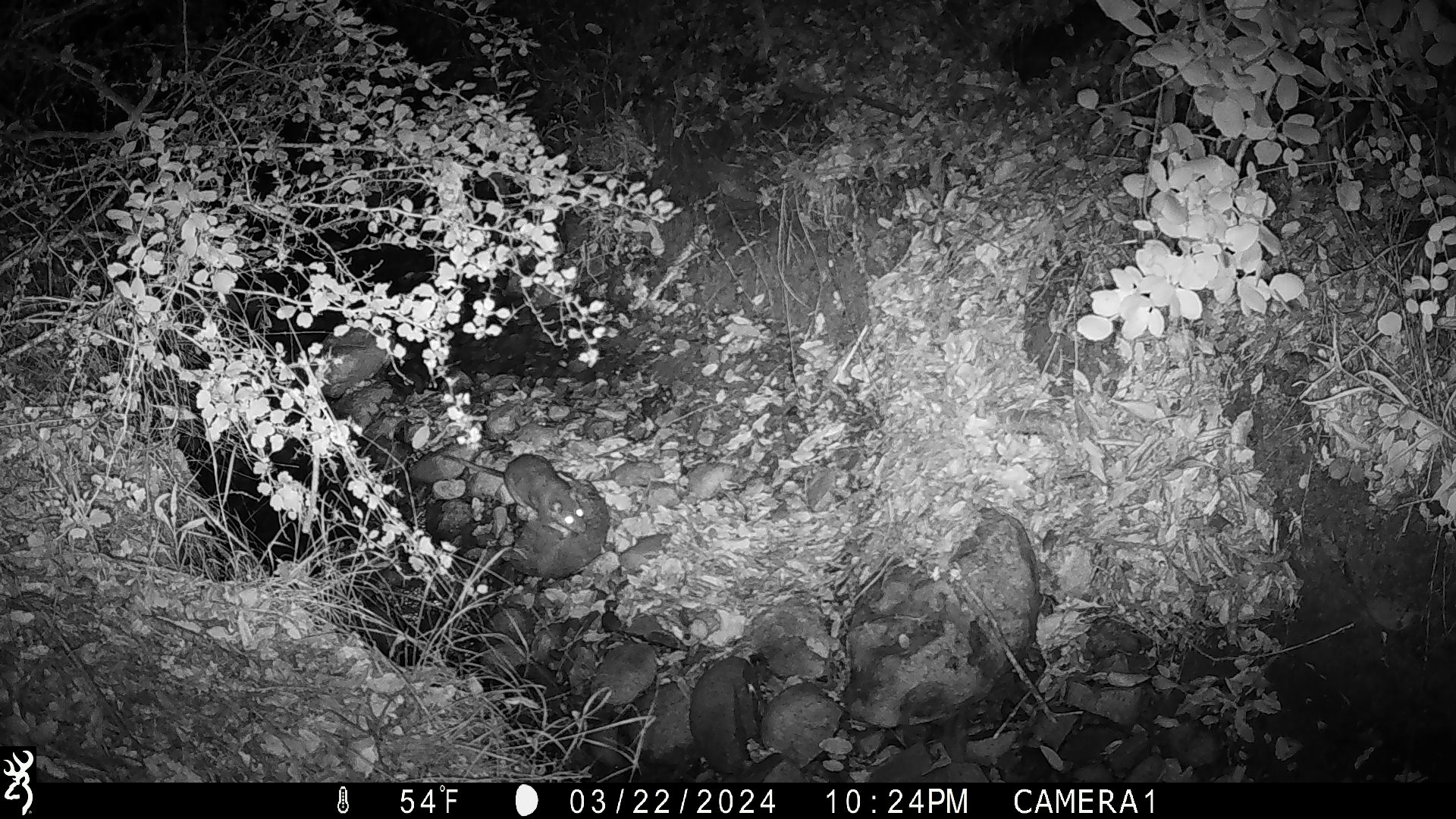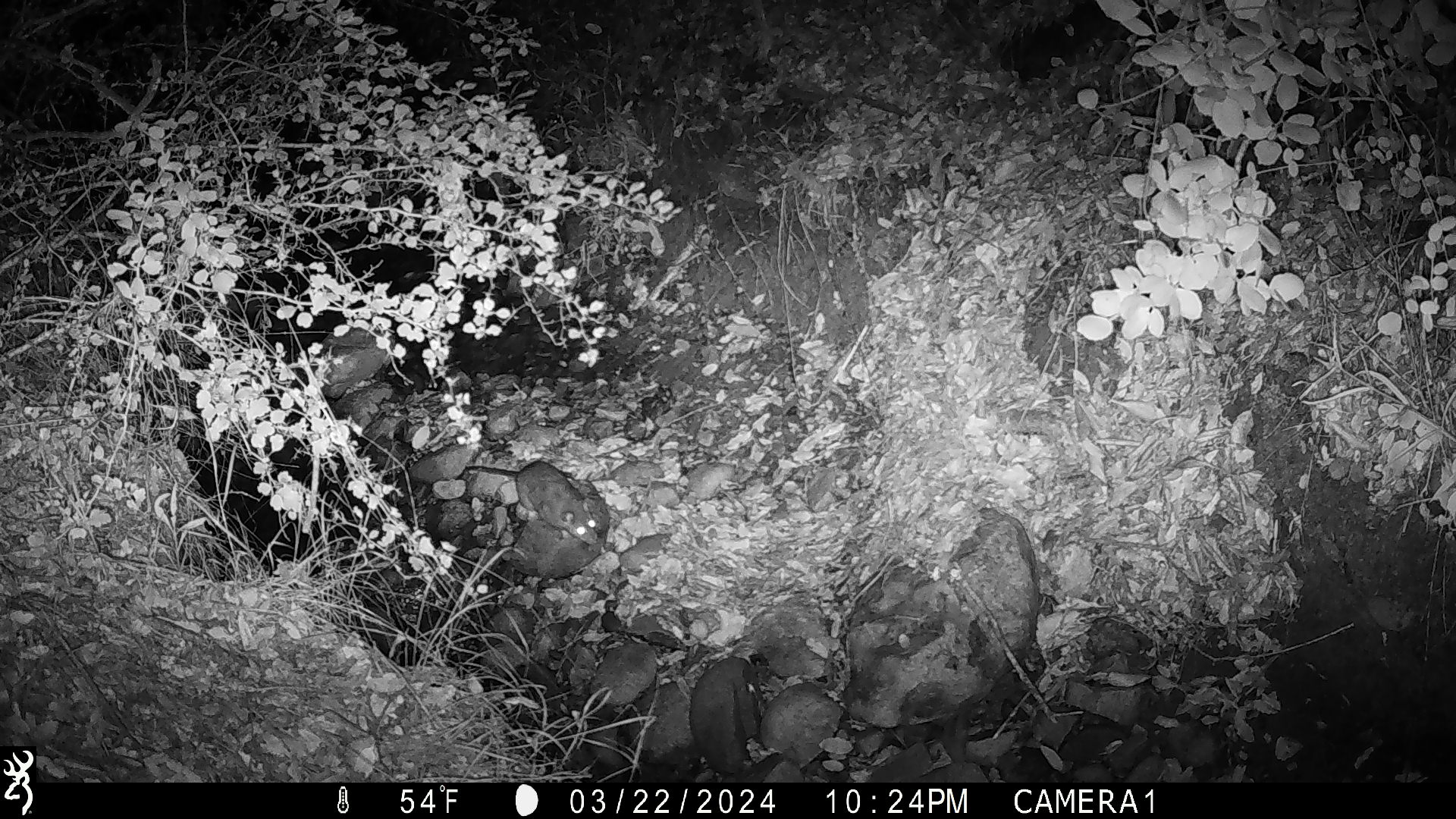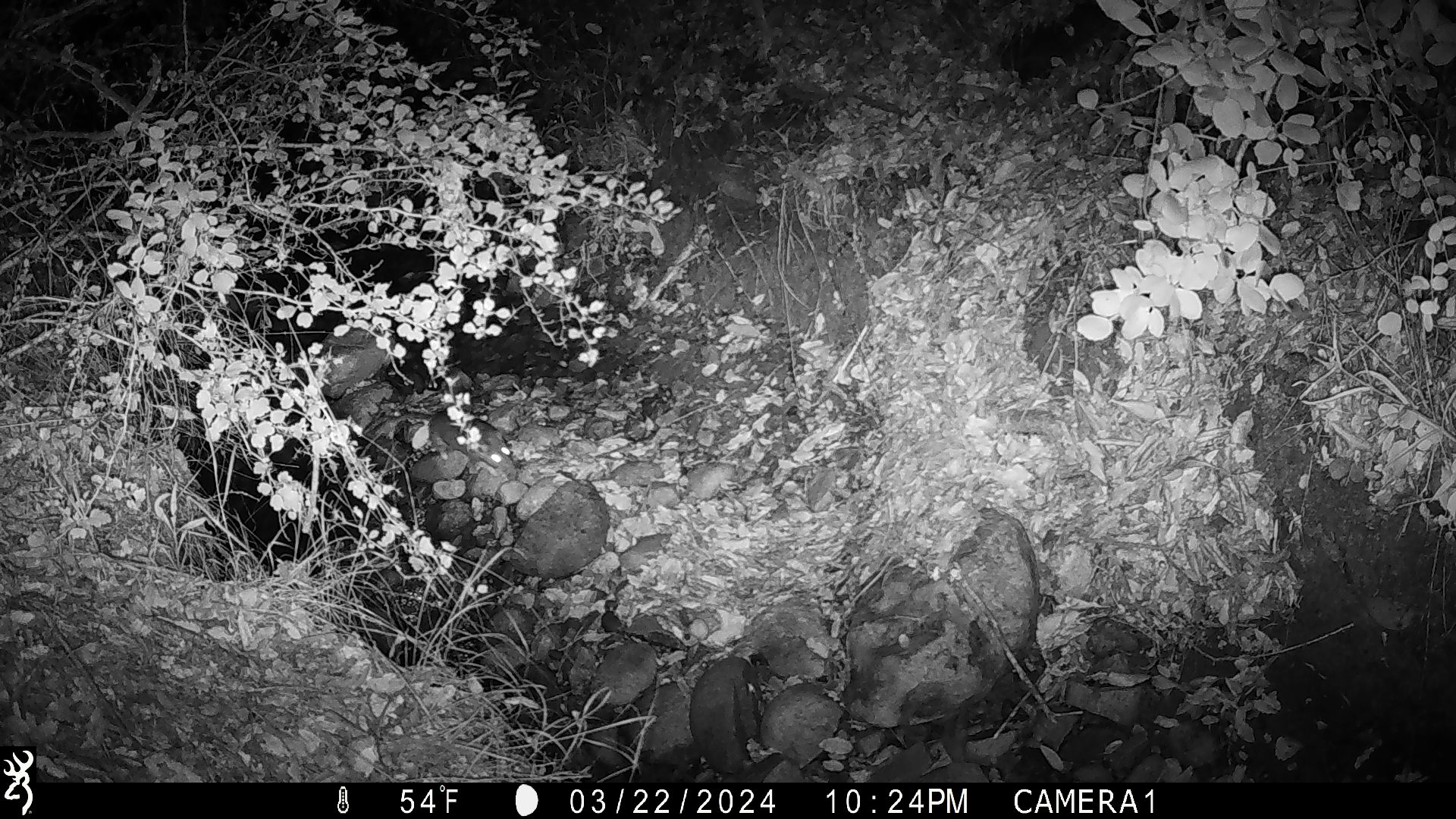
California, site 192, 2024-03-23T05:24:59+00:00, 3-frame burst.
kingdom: Animalia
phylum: Chordata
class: Mammalia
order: Rodentia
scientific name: Rodentia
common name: mouse or rat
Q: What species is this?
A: Mouse or rat (Rodentia).